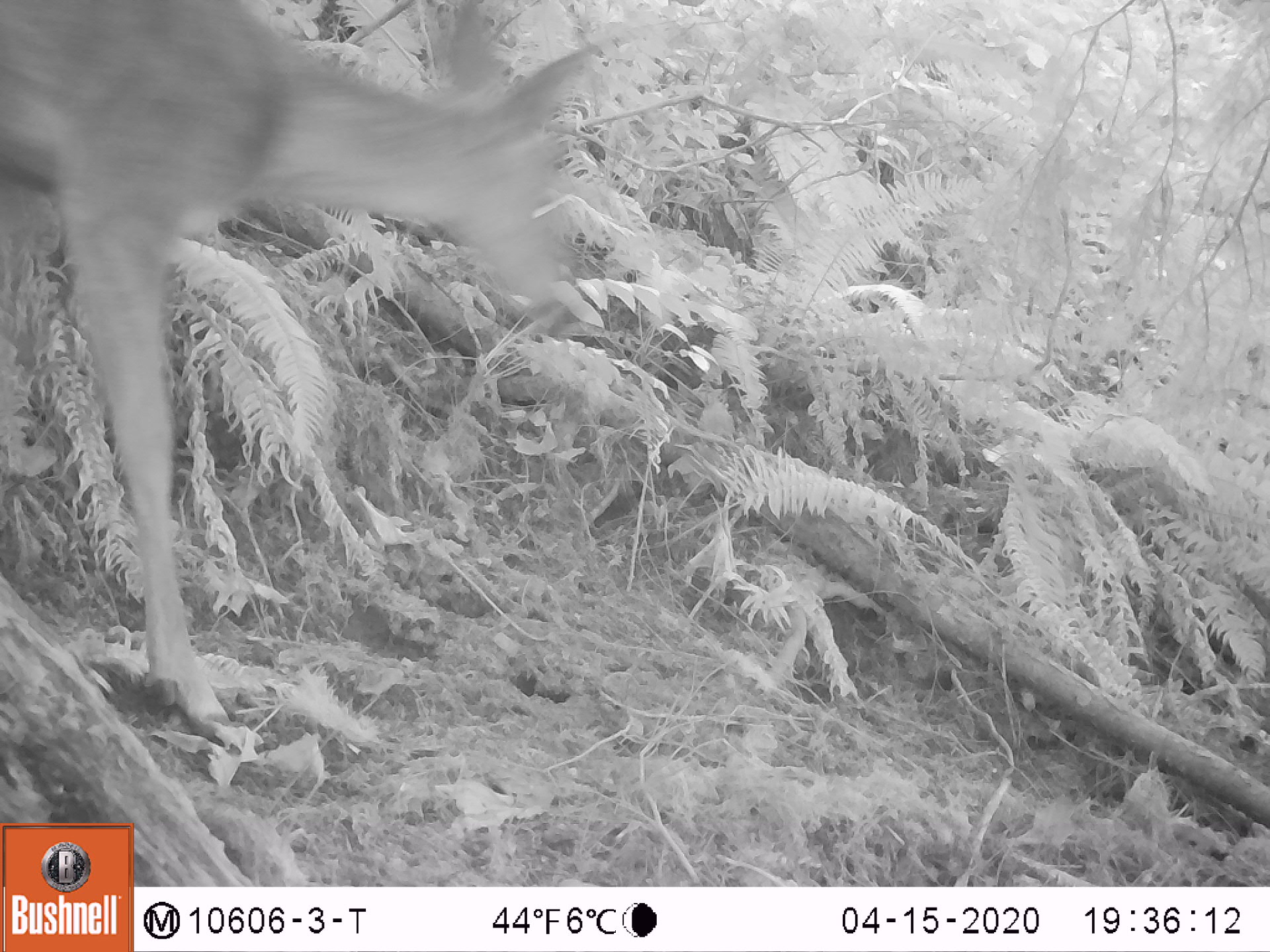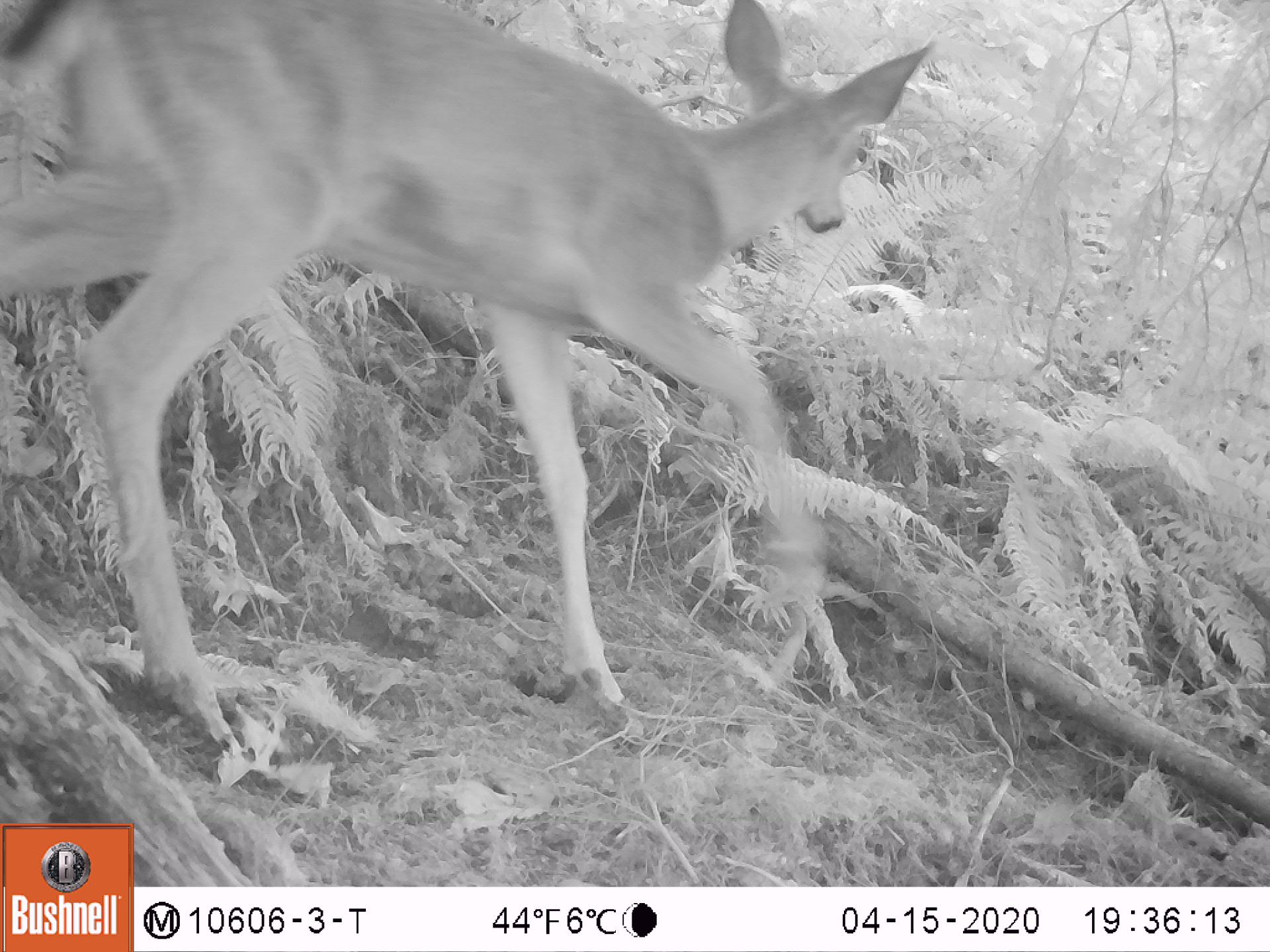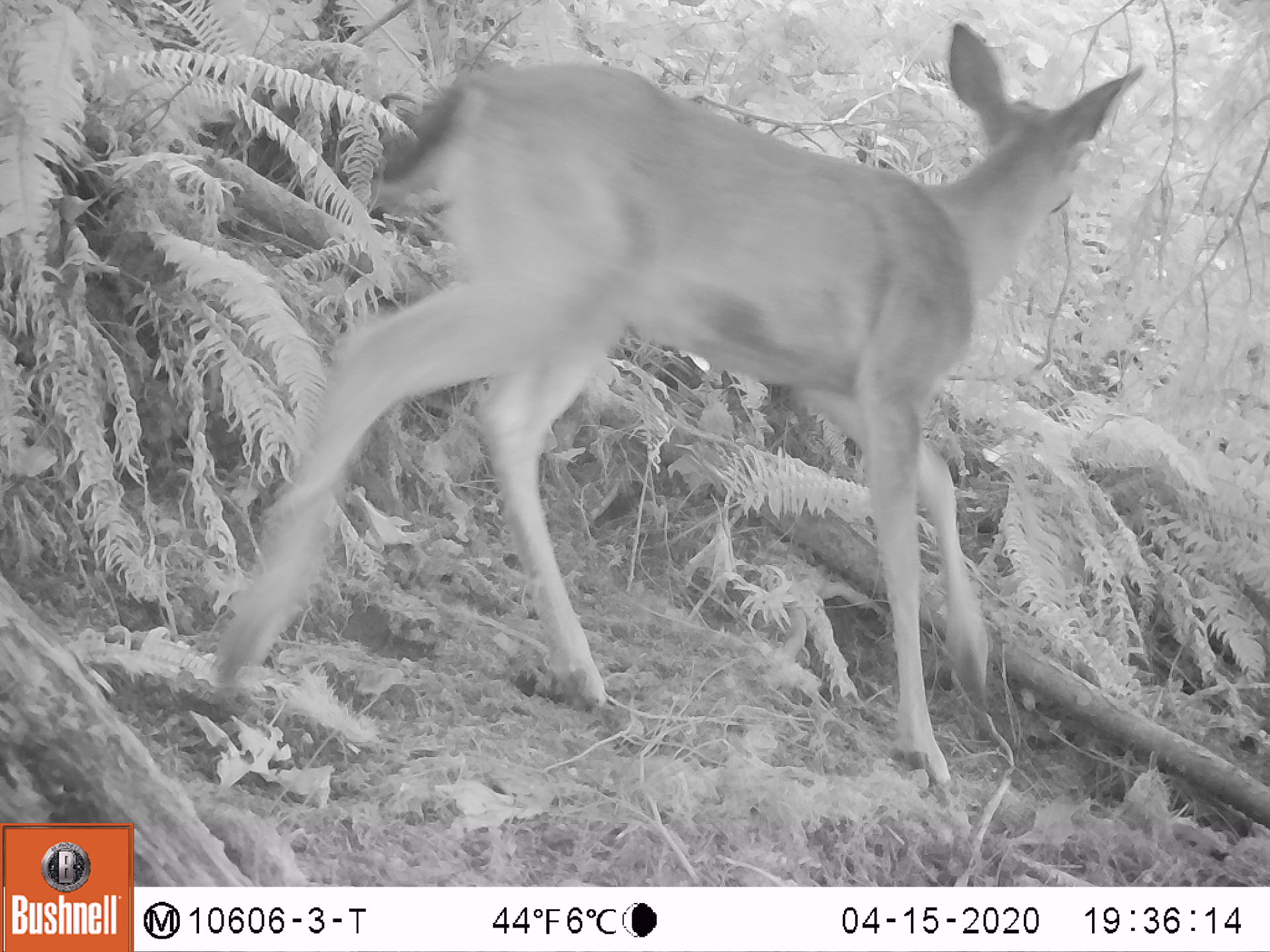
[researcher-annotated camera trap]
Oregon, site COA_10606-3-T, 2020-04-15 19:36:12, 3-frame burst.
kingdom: Animalia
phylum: Chordata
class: Mammalia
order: Artiodactyla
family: Cervidae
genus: Odocoileus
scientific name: Odocoileus hemionus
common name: black-tailed deer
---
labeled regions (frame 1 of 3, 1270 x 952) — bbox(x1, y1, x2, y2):
black-tailed deer: bbox(0, 1, 631, 734)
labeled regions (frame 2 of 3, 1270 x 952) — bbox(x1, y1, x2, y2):
black-tailed deer: bbox(5, 0, 940, 728)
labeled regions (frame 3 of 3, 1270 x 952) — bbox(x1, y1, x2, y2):
black-tailed deer: bbox(214, 9, 1158, 807)